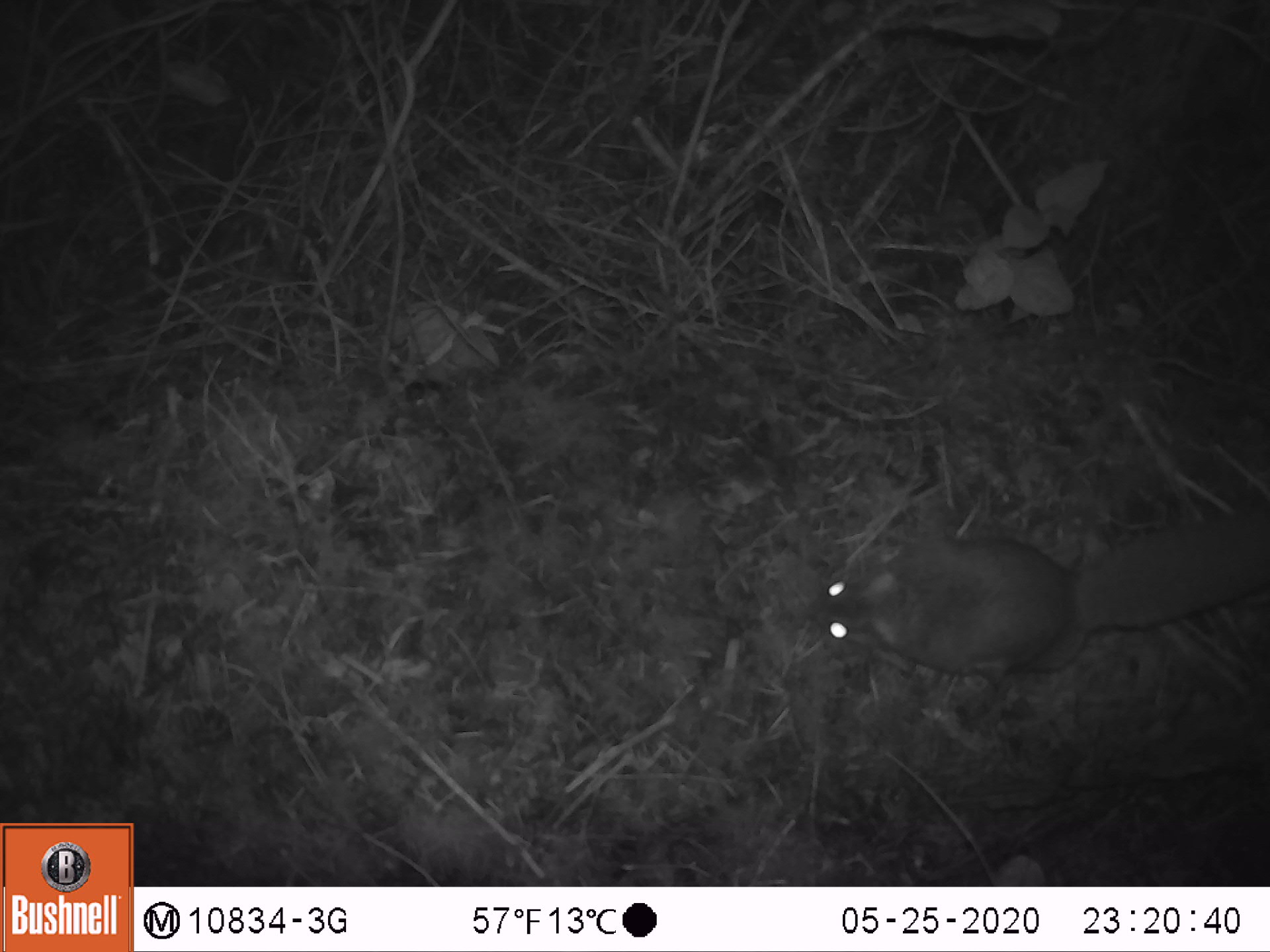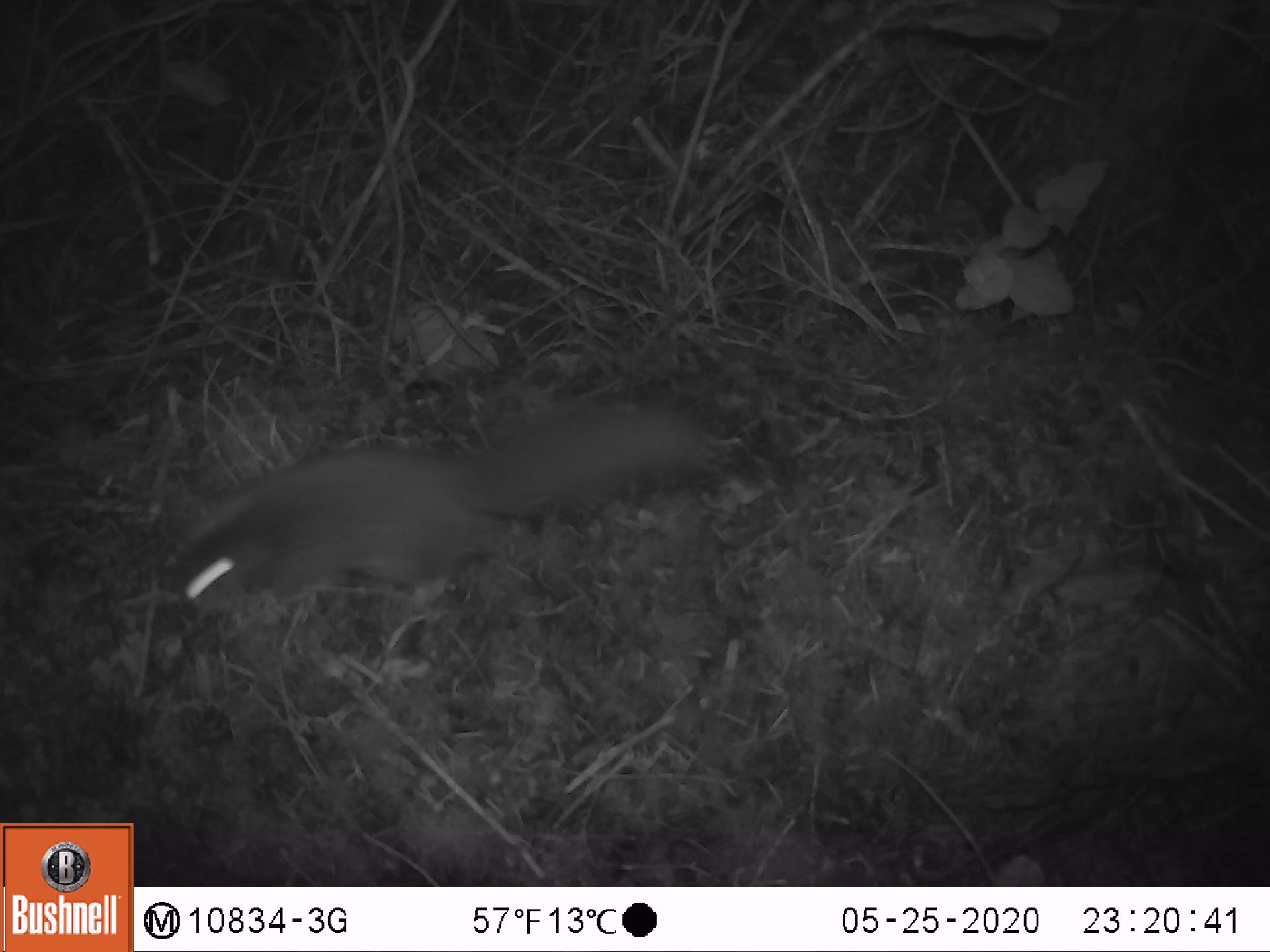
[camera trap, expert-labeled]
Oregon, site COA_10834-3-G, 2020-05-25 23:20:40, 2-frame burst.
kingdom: Animalia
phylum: Chordata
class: Mammalia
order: Rodentia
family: Sciuridae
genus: Glaucomys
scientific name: Glaucomys oregonensis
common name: humboldt's flying squirrel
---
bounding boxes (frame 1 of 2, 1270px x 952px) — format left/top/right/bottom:
humboldt's flying squirrel: 789/493/1268/692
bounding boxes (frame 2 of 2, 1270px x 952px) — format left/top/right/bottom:
humboldt's flying squirrel: 142/380/744/655